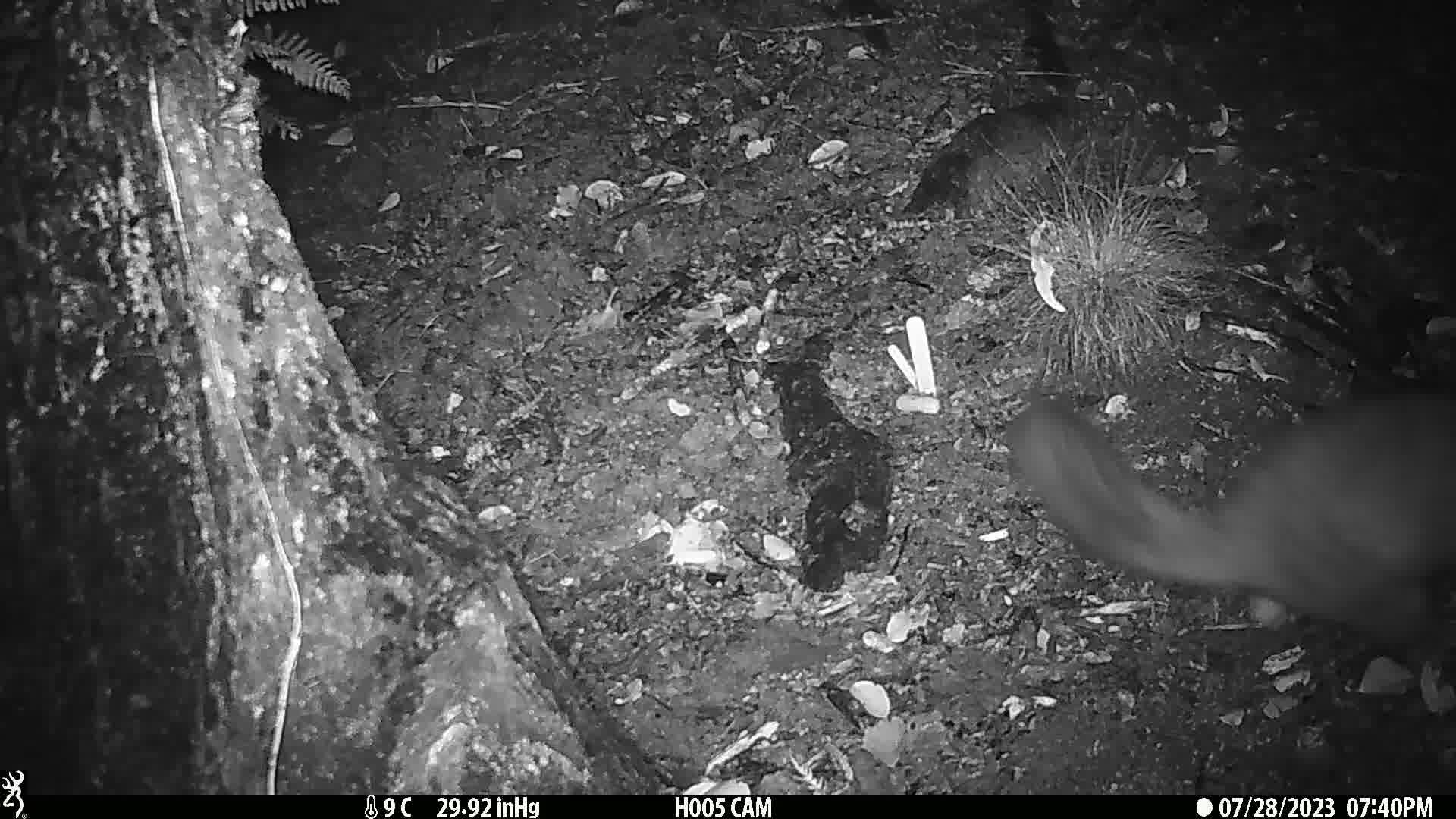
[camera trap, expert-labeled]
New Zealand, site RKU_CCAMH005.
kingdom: Animalia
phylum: Chordata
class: Mammalia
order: Diprotodontia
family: Phalangeridae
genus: Trichosurus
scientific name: Trichosurus vulpecula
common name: common brushtail possum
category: possum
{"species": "possum (common brushtail possum) (Trichosurus vulpecula)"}